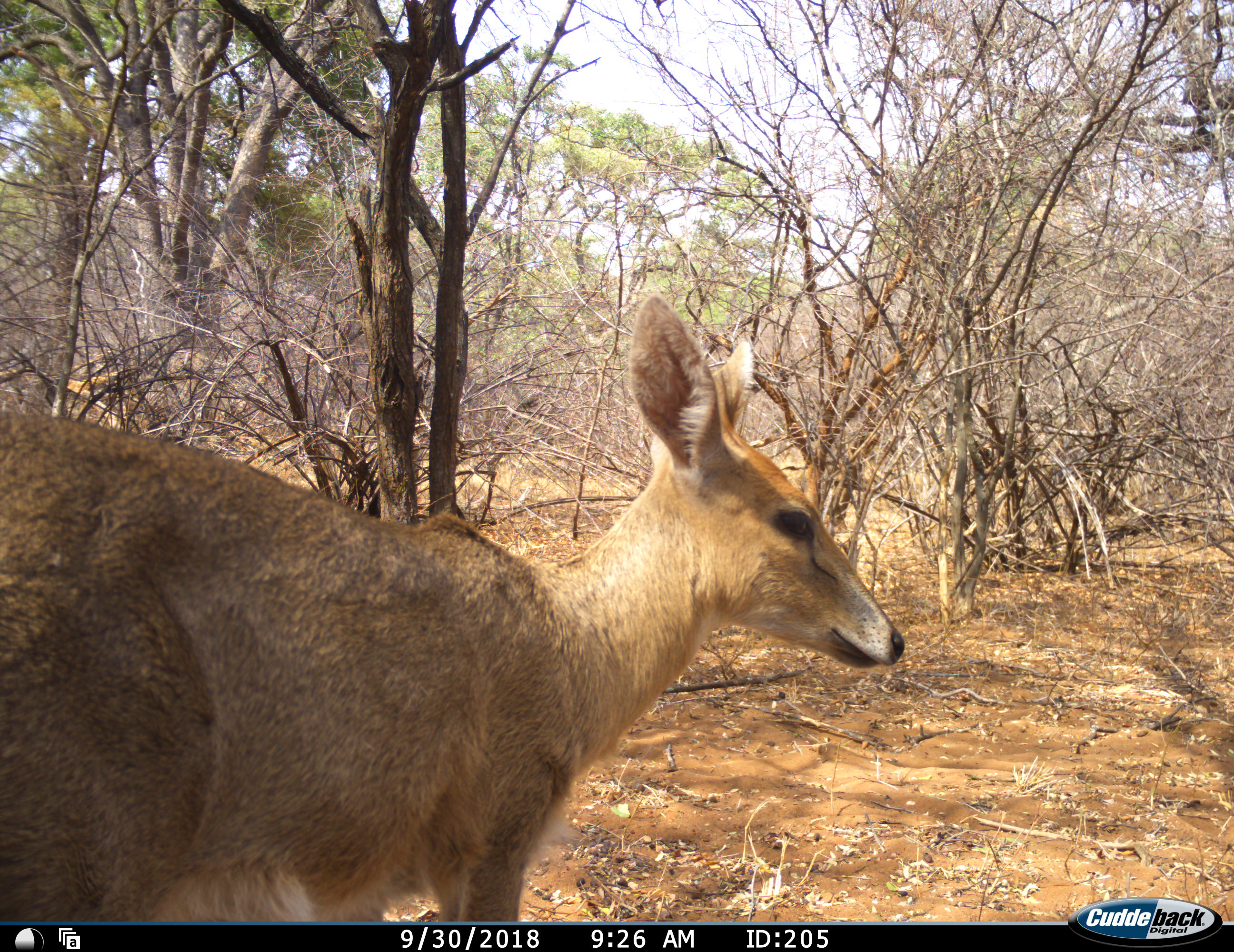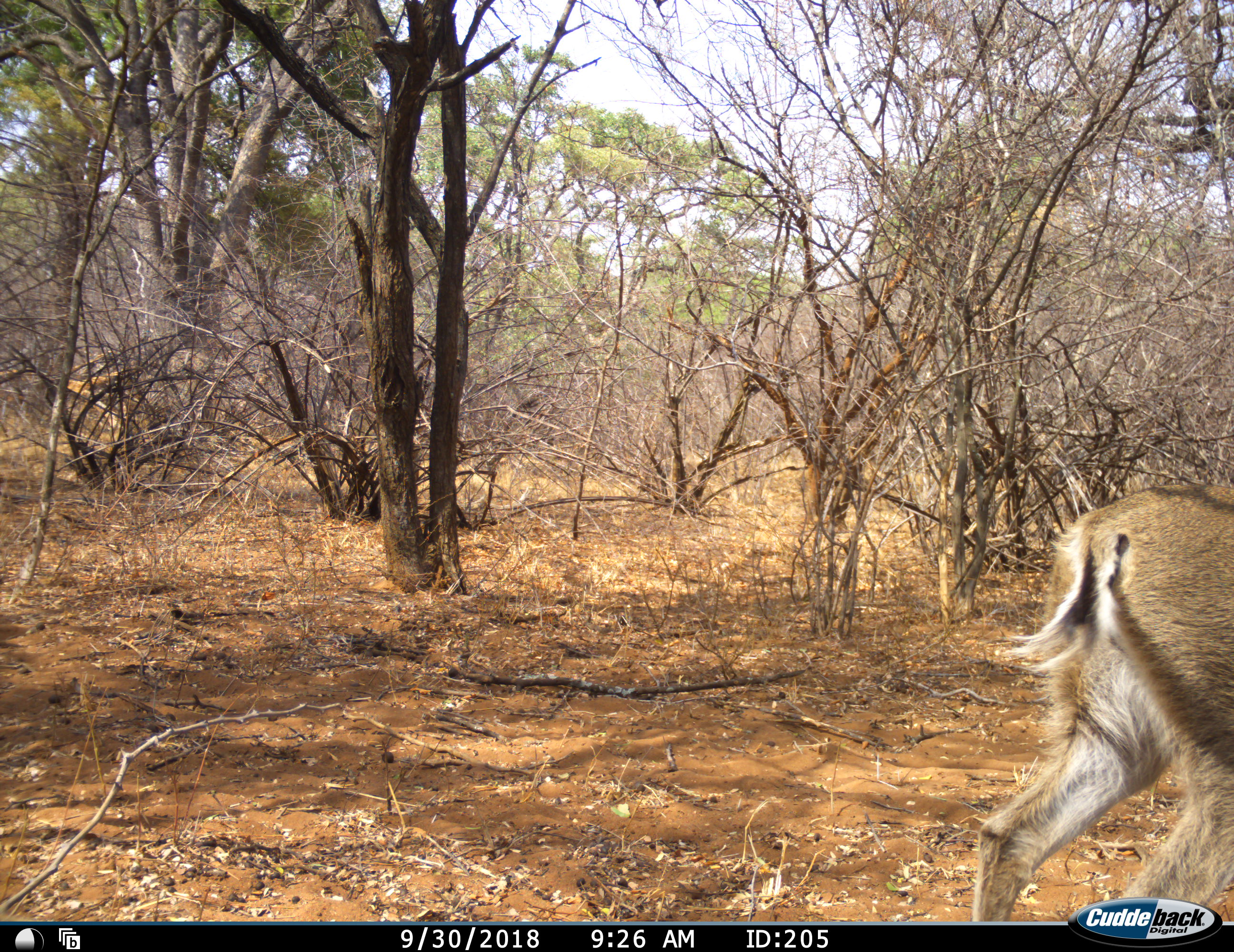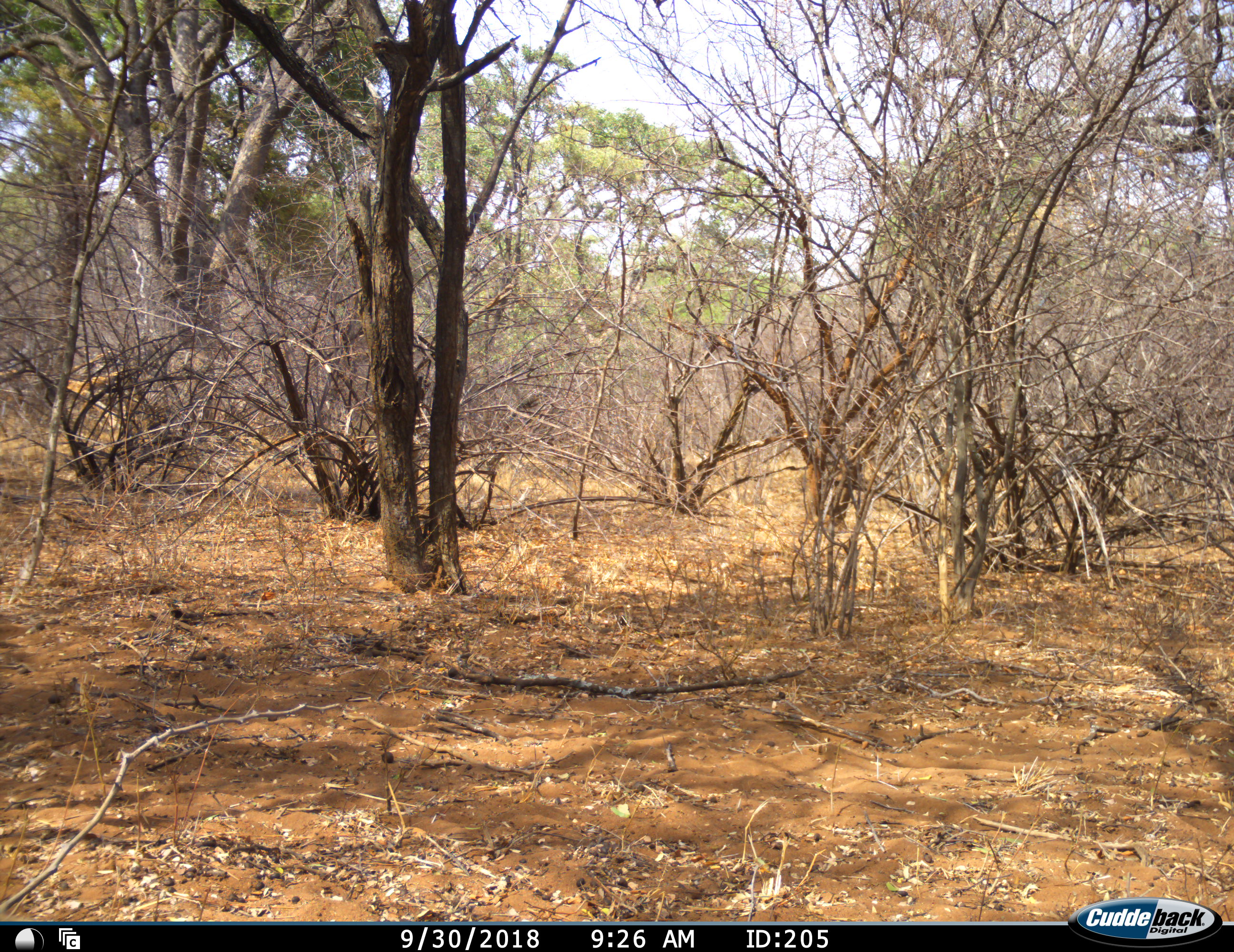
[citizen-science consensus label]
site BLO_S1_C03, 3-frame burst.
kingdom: Animalia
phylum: Chordata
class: Mammalia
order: Artiodactyla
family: Bovidae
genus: Sylvicapra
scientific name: Sylvicapra grimmia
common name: common duiker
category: duikercommongrey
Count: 1.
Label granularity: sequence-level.